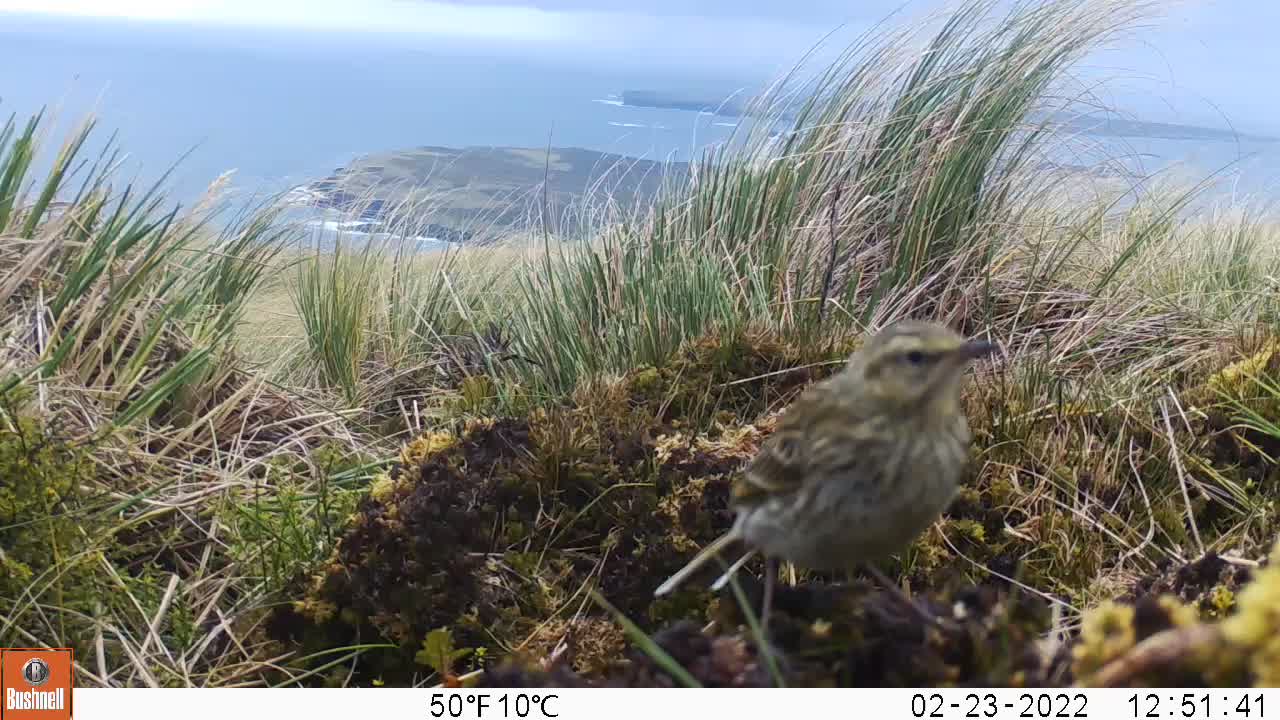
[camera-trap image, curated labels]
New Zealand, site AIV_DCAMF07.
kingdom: Animalia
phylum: Chordata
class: Aves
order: Passeriformes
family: Motacillidae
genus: Anthus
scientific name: Anthus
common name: pipit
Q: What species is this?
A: Pipit (Anthus).